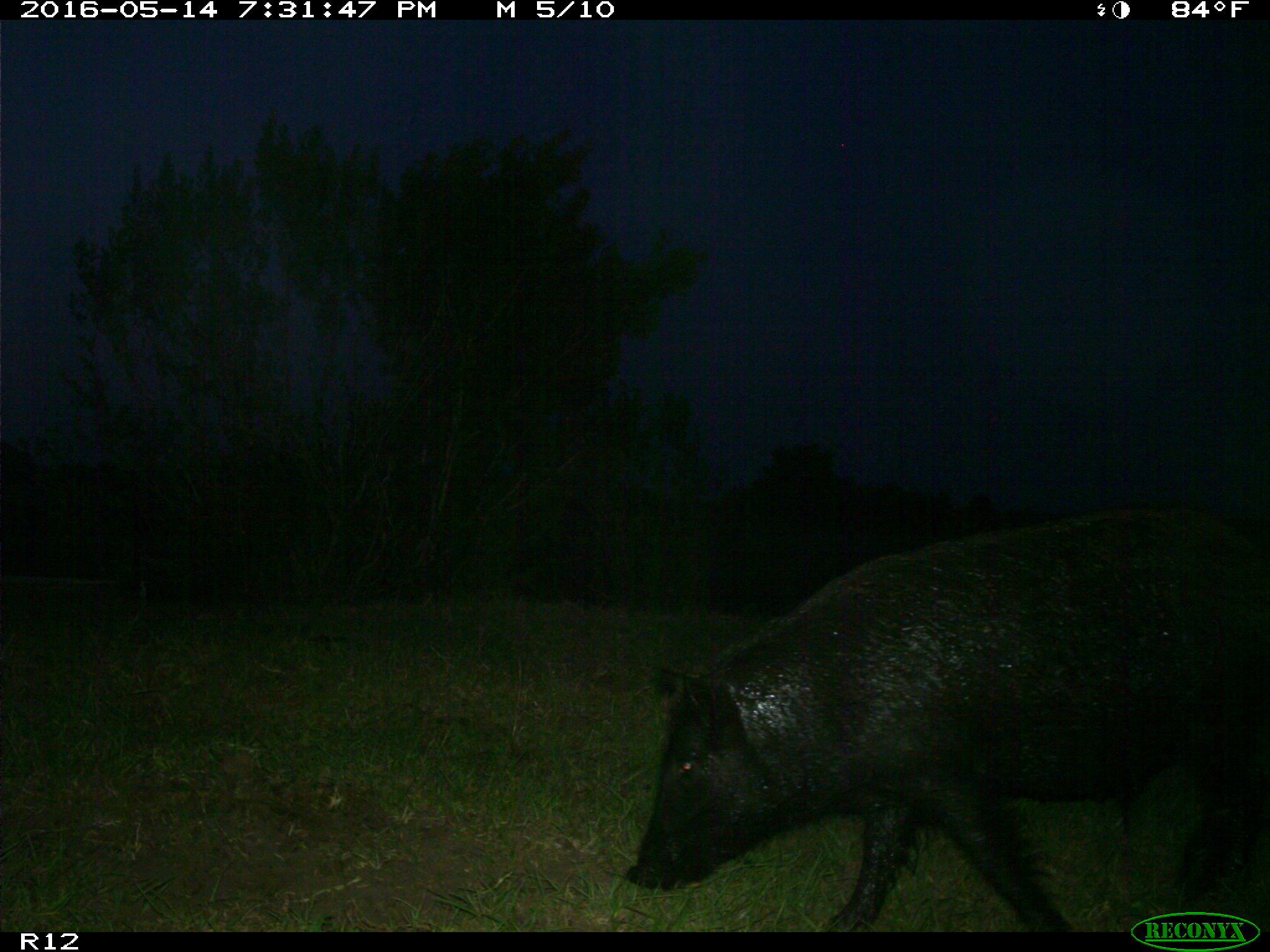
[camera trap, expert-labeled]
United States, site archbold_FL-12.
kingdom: Animalia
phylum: Chordata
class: Mammalia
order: Artiodactyla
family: Suidae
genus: Sus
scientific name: Sus scrofa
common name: wild boar